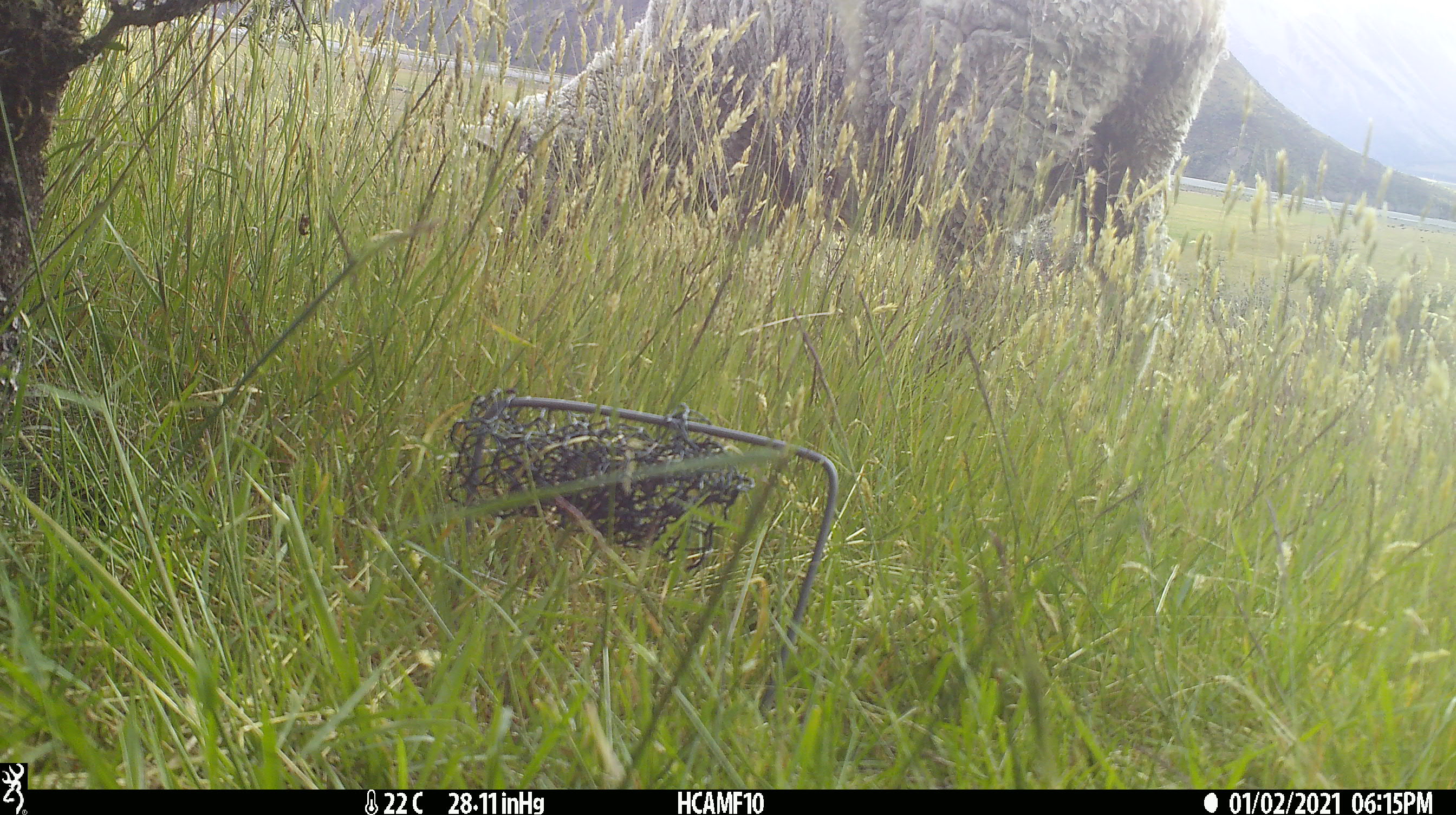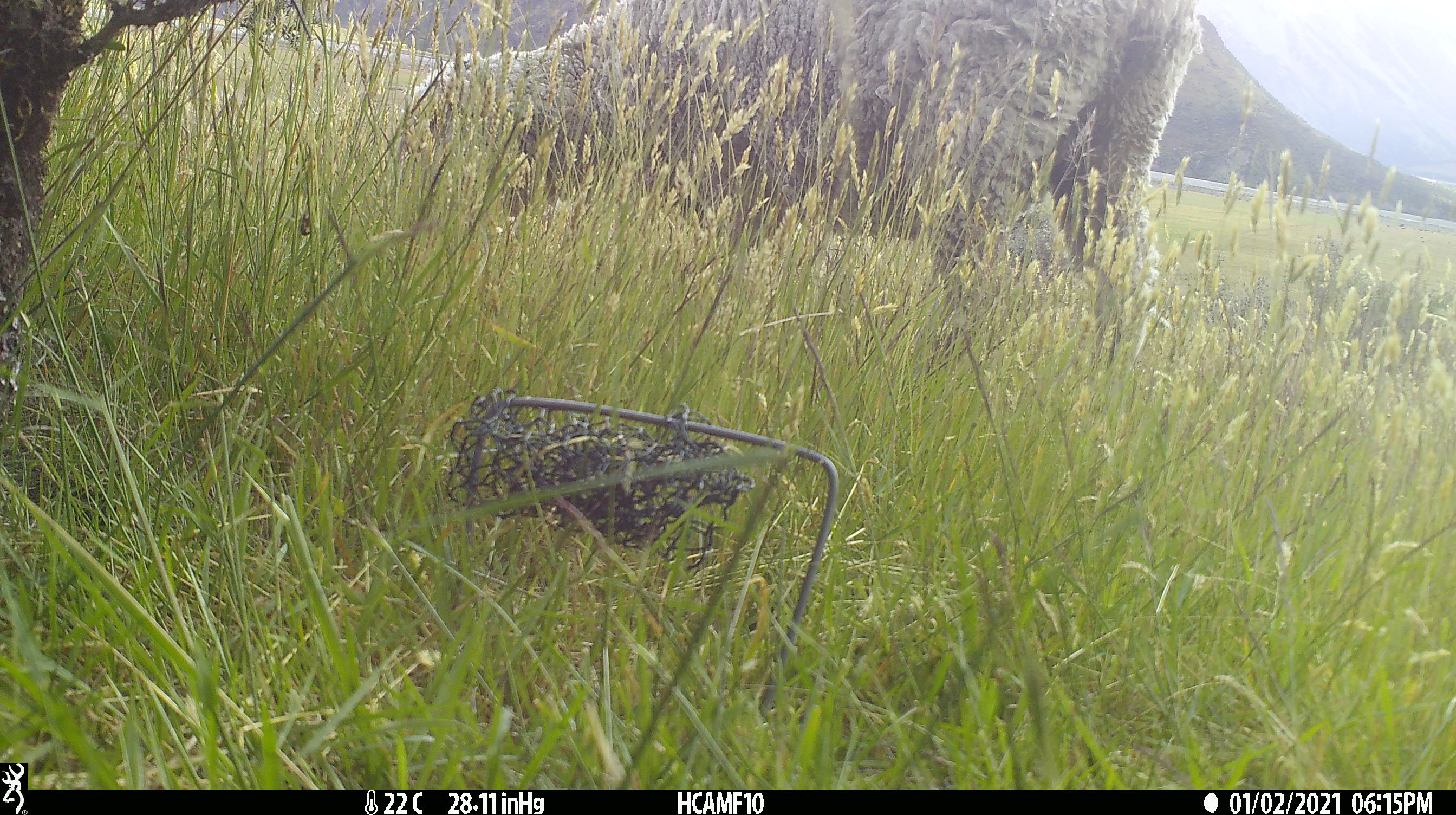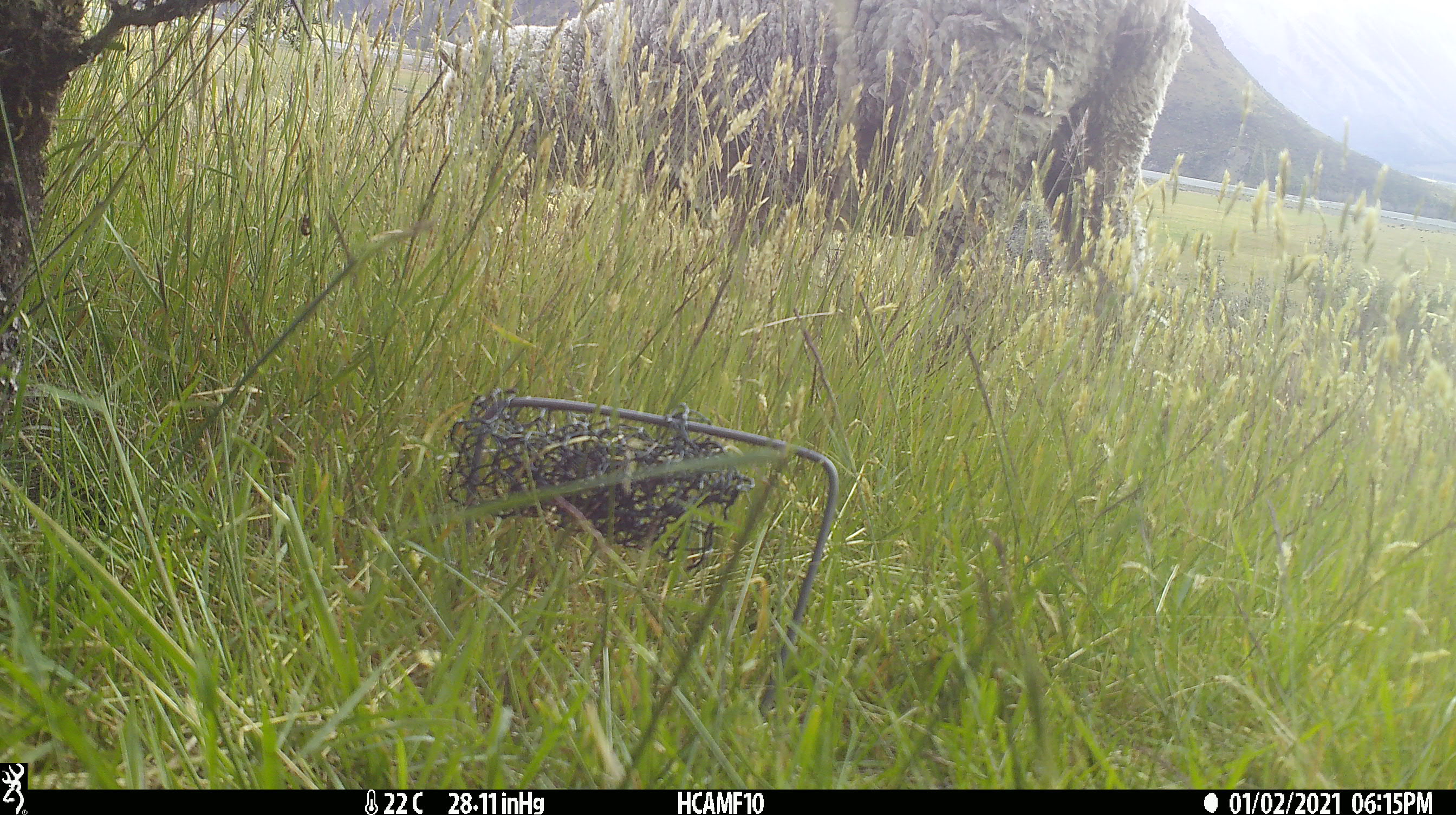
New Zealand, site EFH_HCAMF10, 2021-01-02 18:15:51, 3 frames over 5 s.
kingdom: Animalia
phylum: Chordata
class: Mammalia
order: Artiodactyla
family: Bovidae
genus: Ovis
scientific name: Ovis aries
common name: domestic sheep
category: sheep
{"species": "sheep (domestic sheep) (Ovis aries)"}